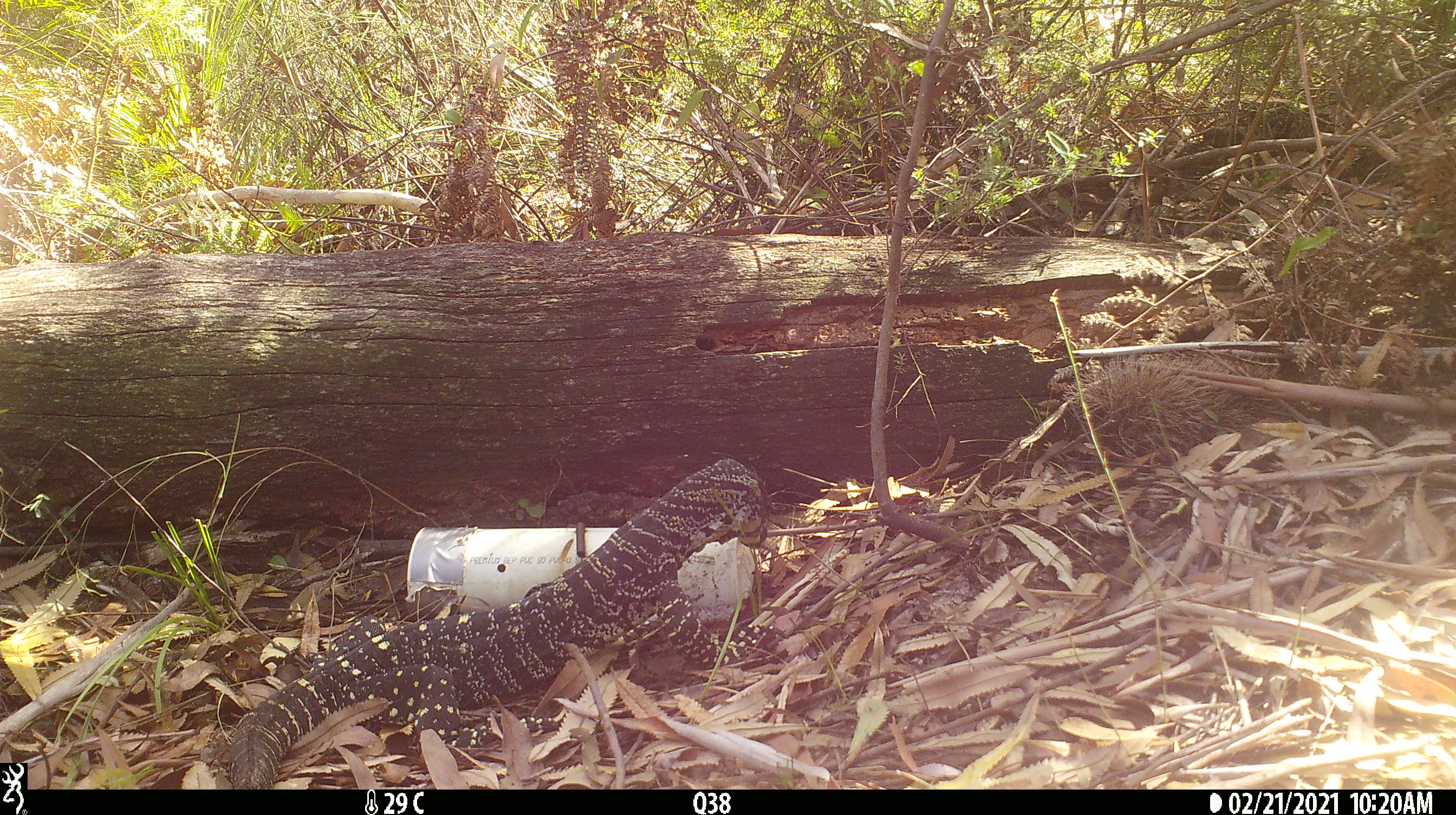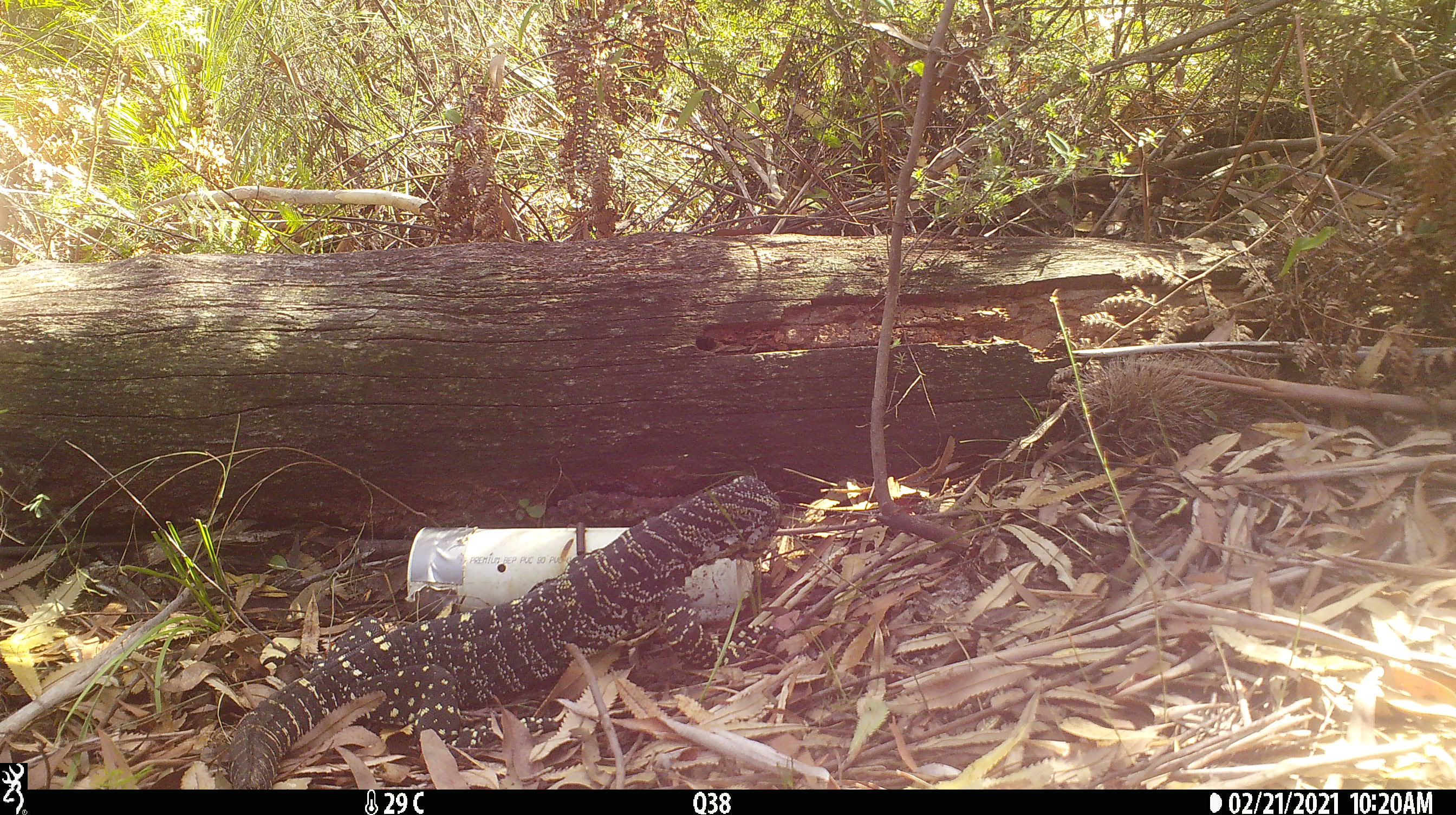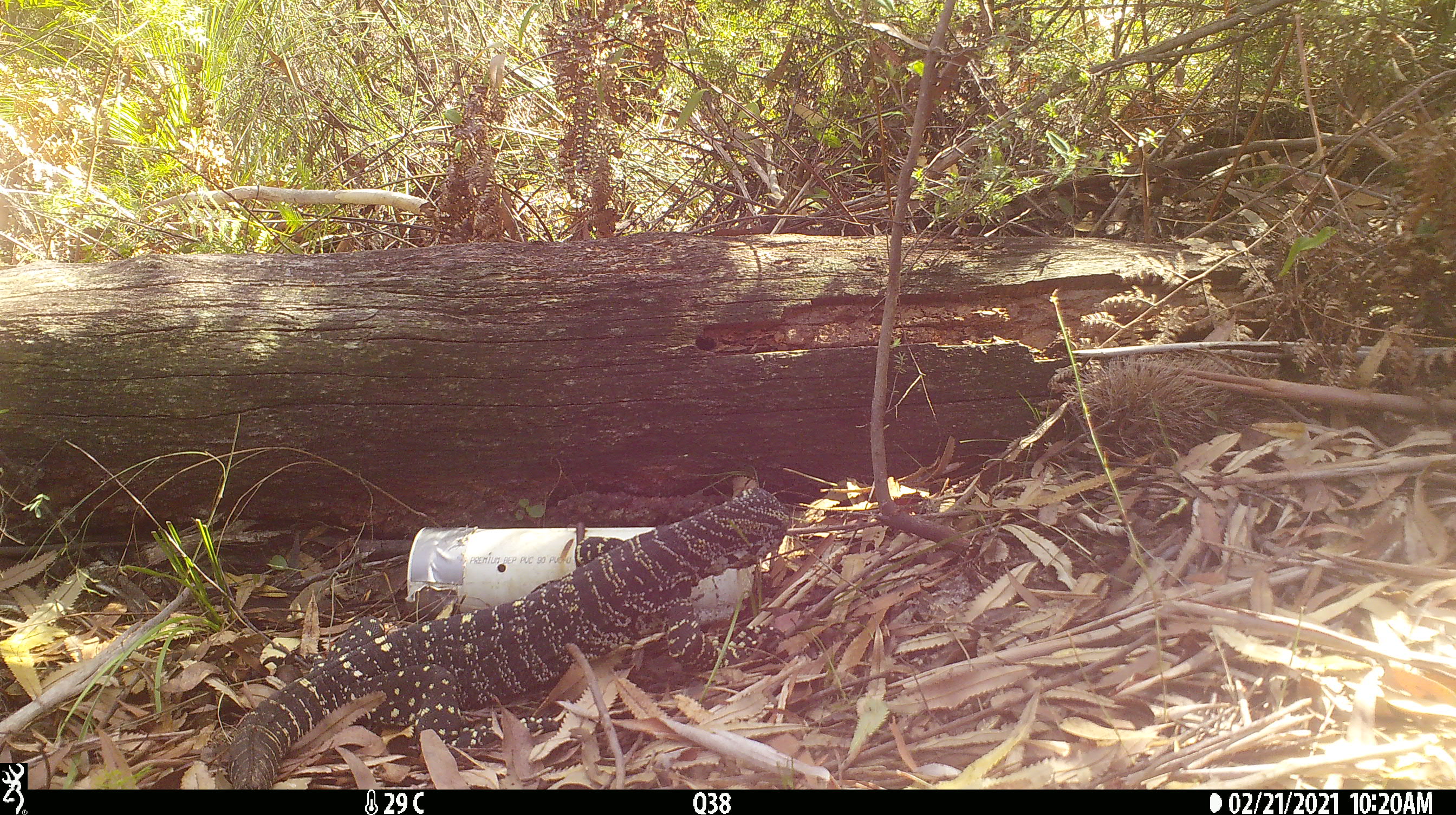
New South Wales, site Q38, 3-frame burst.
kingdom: Animalia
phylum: Chordata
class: Reptilia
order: Squamata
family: Varanidae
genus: Varanus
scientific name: Varanus varius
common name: lace monitor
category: goanna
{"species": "goanna (lace monitor) (Varanus varius)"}